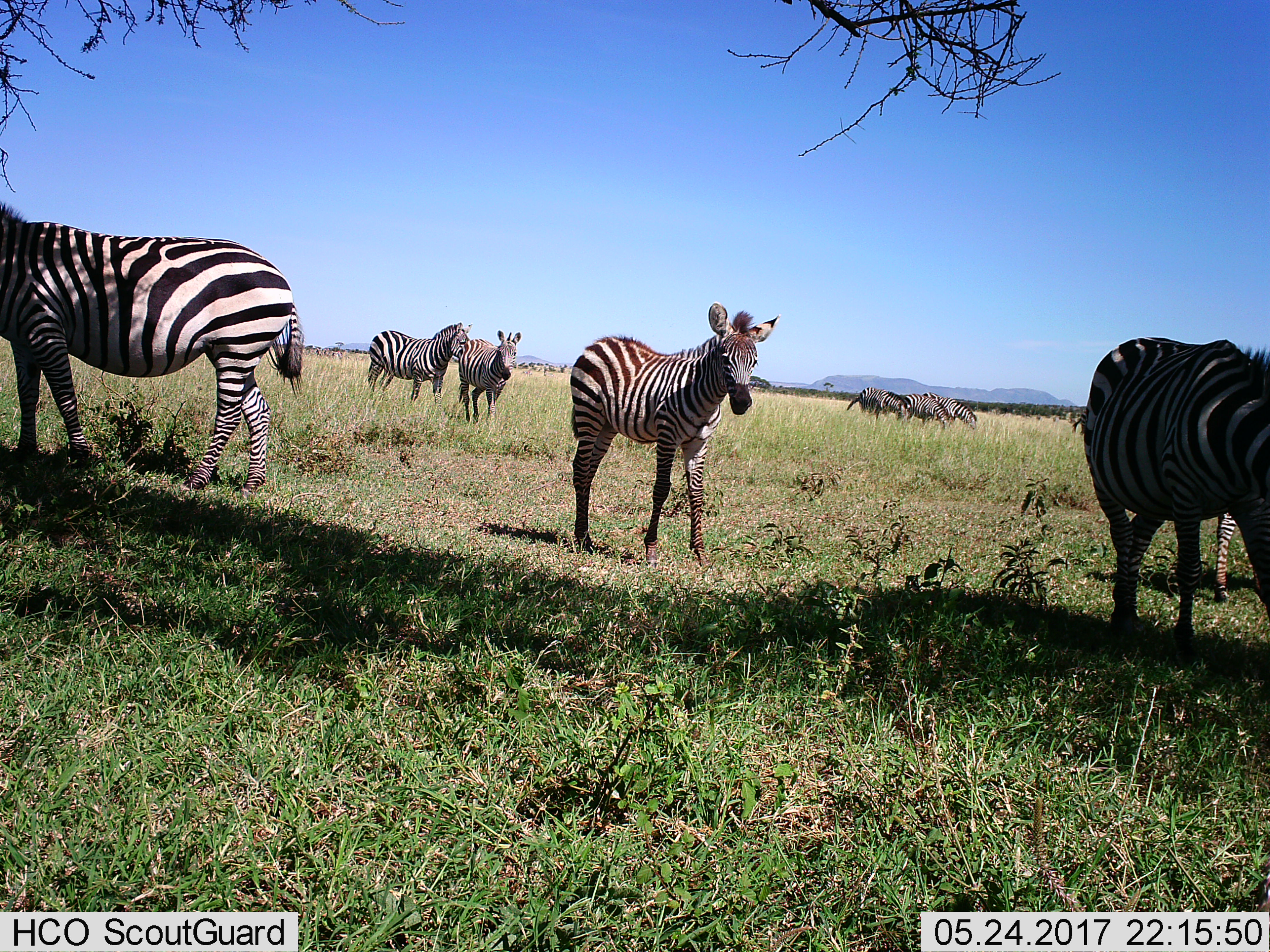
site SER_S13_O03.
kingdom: Animalia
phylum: Chordata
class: Mammalia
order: Perissodactyla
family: Equidae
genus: Equus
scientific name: Equus quagga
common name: plains zebra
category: zebraplains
Zebraplains (plains zebra) (Equus quagga), count 9. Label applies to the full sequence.